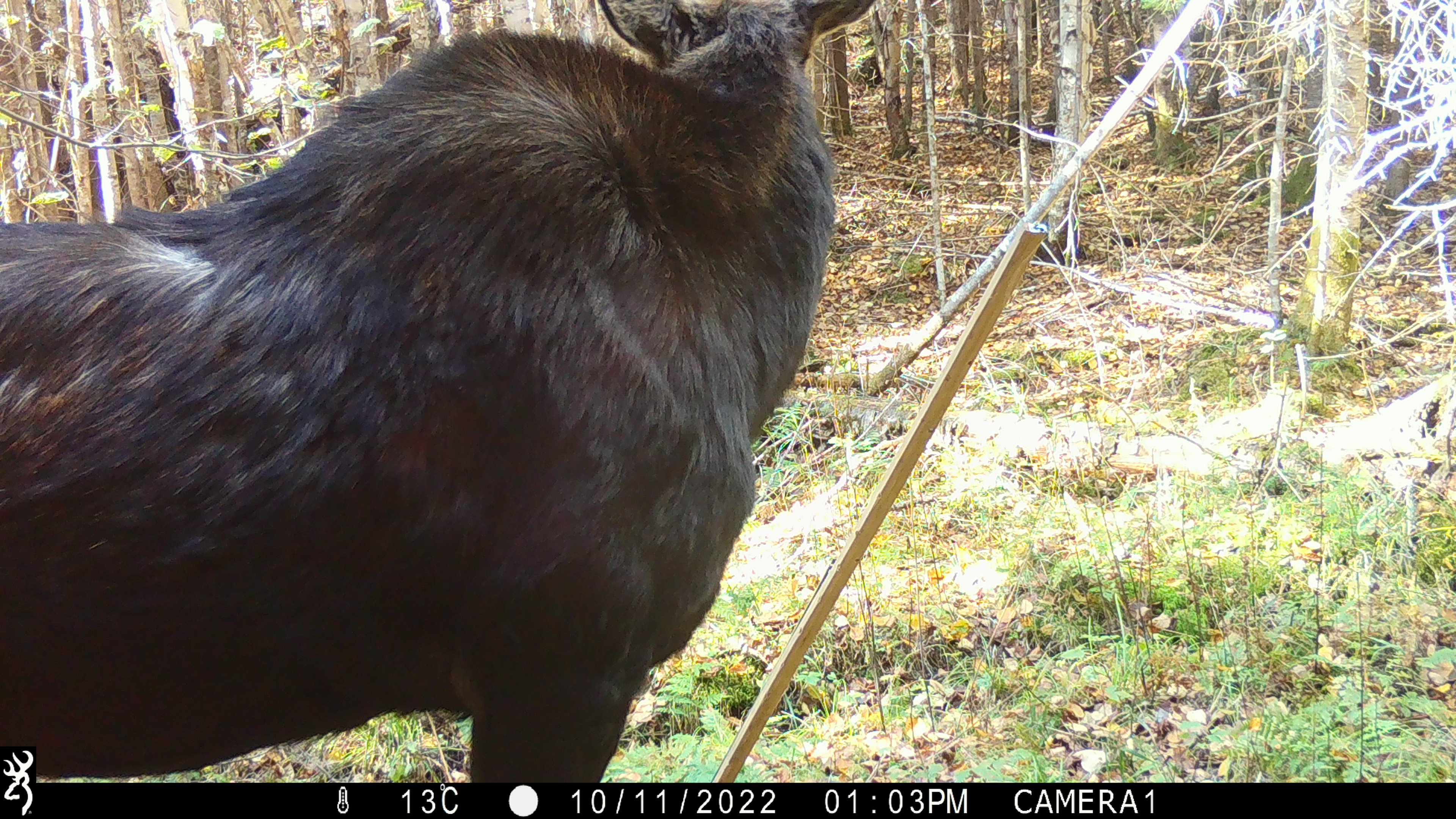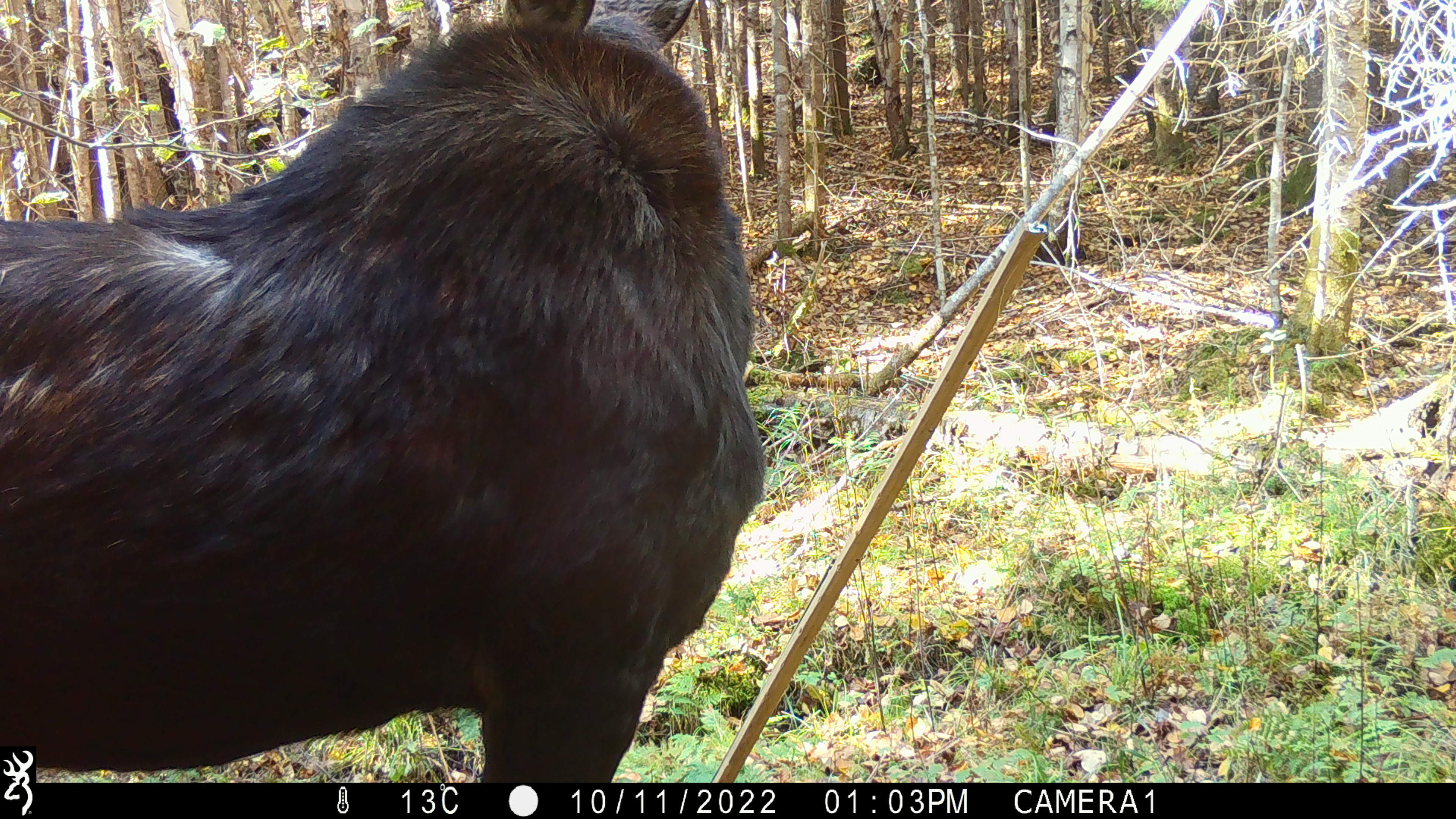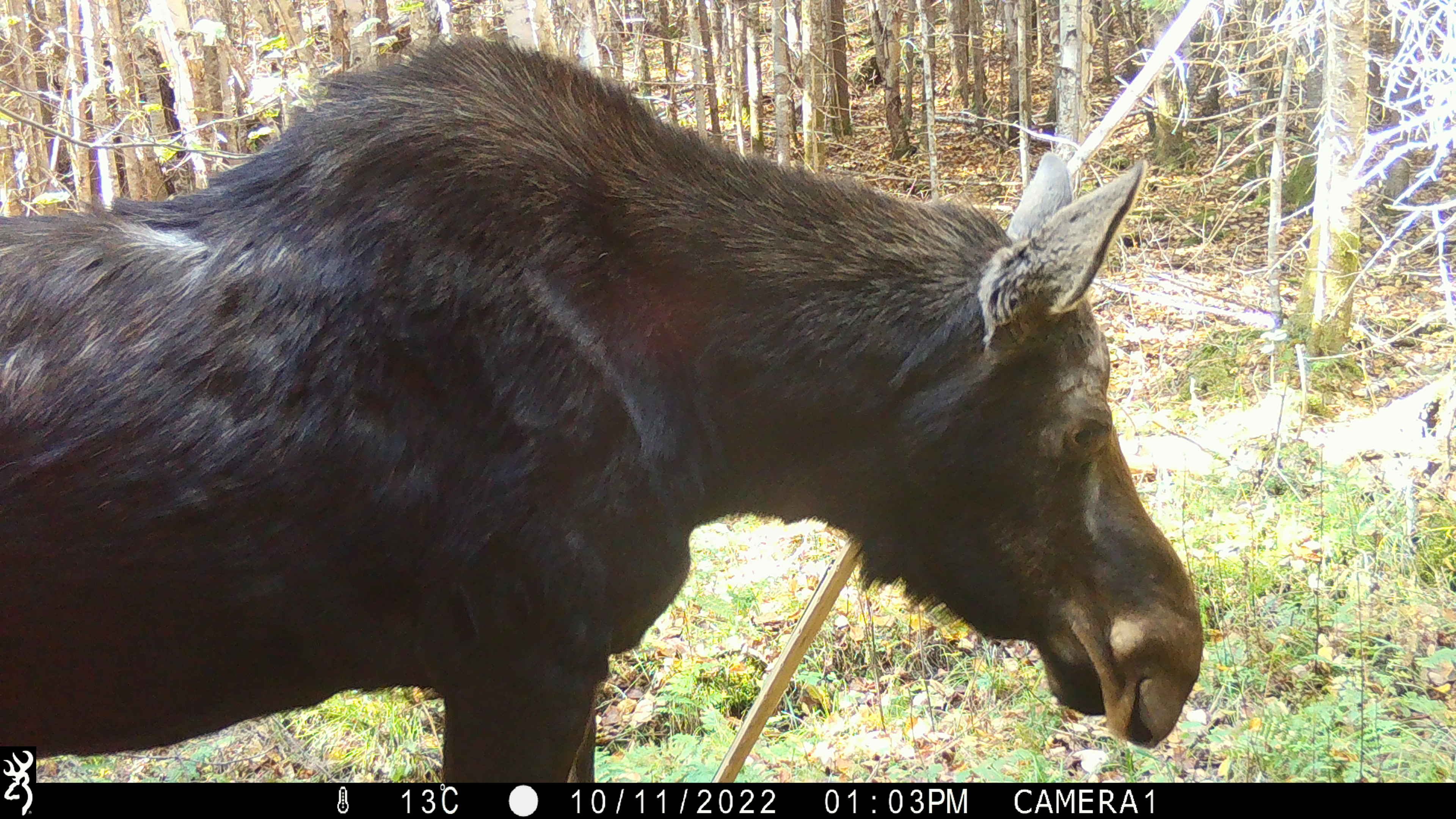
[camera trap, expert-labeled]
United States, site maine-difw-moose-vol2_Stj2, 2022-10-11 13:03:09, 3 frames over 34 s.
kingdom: Animalia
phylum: Chordata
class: Mammalia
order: Artiodactyla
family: Cervidae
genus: Alces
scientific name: Alces alces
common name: moose